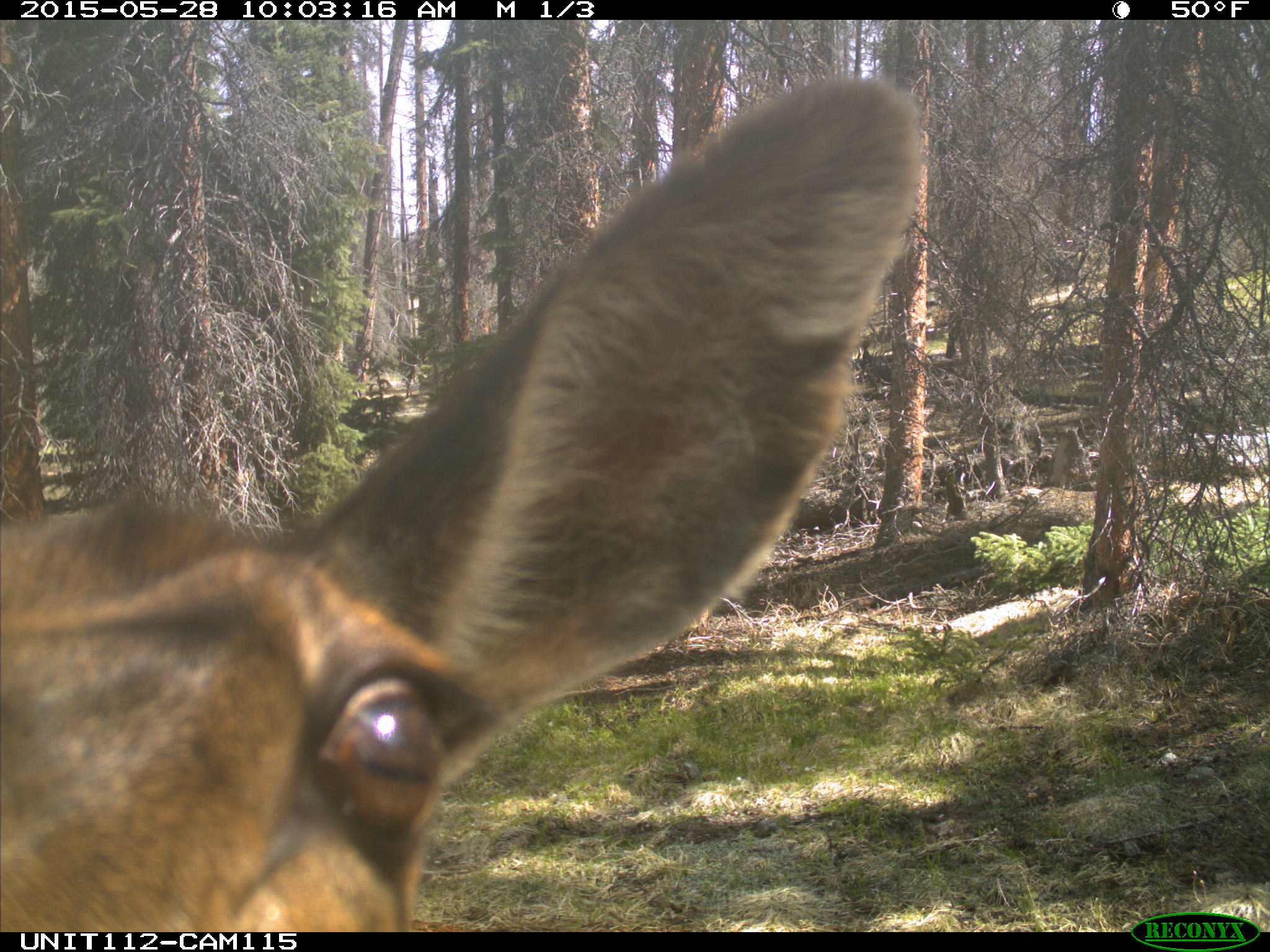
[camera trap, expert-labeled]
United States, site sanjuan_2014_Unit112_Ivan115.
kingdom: Animalia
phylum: Chordata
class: Mammalia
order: Artiodactyla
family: Cervidae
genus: Cervus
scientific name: Cervus elaphus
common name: red deer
Cervus elaphus (red deer).